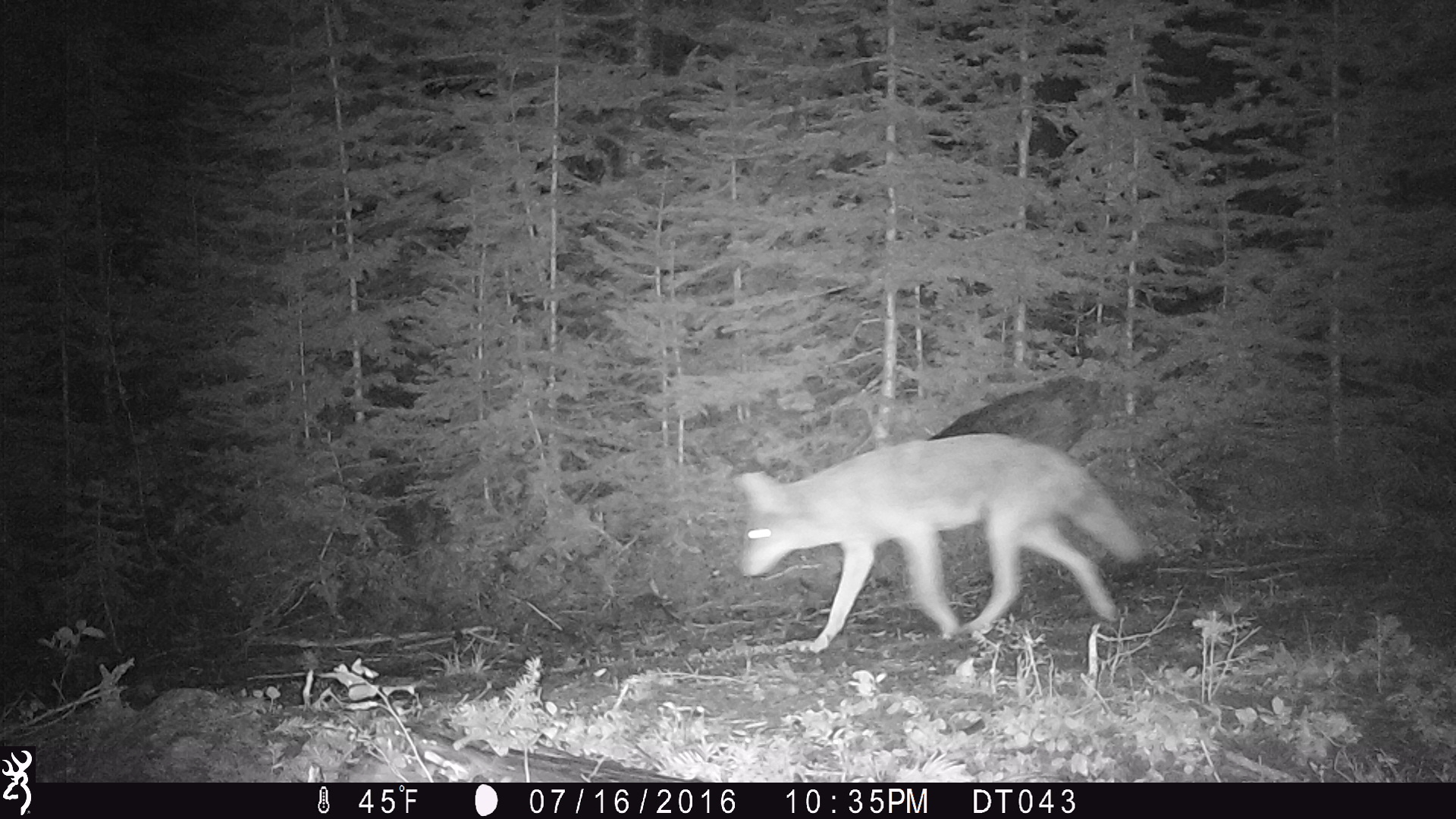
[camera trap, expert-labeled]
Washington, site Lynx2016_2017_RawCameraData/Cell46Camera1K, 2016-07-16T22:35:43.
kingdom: Animalia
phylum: Chordata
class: Mammalia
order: Carnivora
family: Canidae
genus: Canis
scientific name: Canis latrans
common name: coyote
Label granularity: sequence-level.